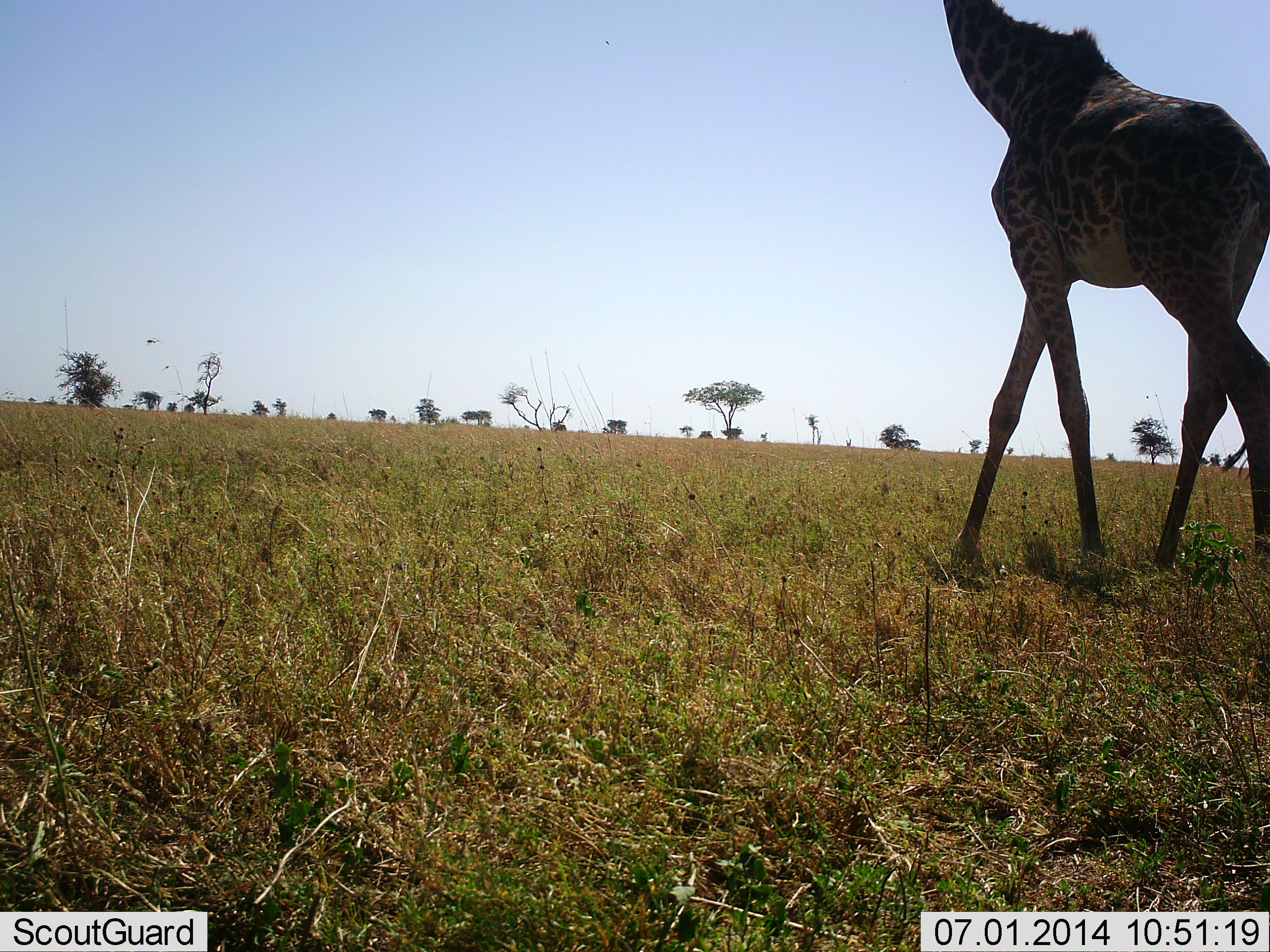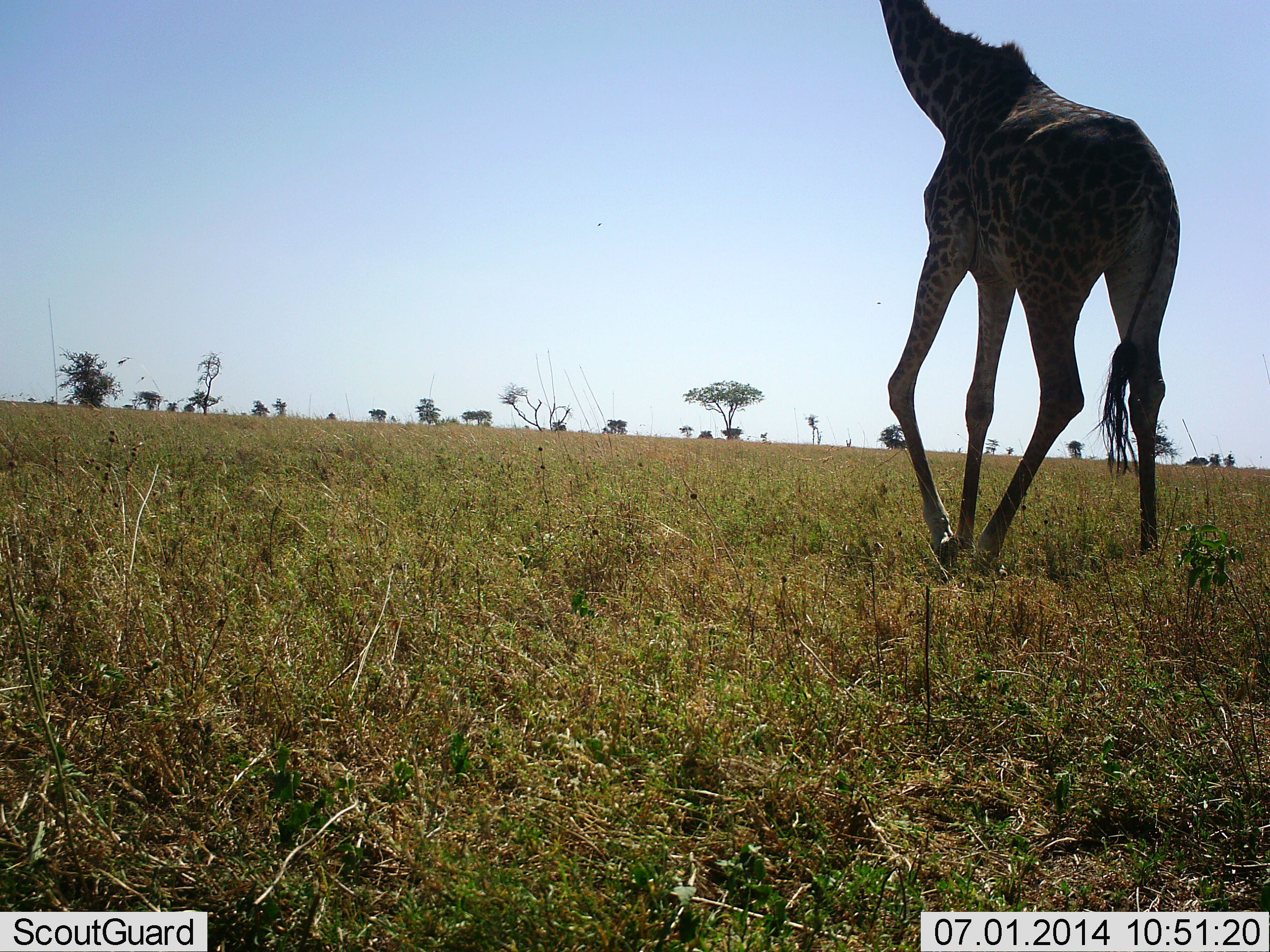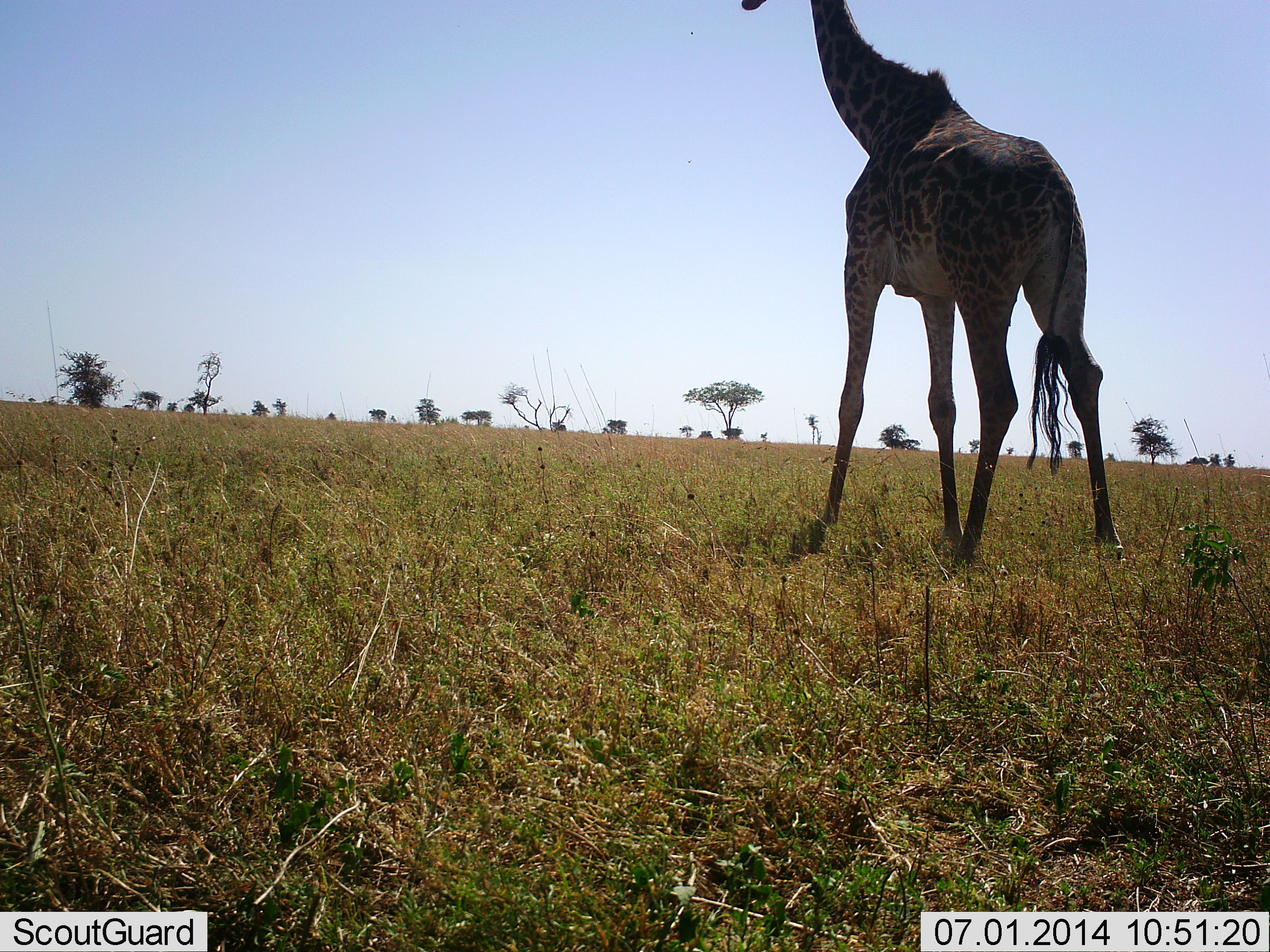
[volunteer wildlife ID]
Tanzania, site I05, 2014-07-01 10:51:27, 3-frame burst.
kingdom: Animalia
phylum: Chordata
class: Mammalia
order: Artiodactyla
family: Giraffidae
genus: Giraffa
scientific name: Giraffa camelopardalis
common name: giraffe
Giraffe (Giraffa camelopardalis), count 1. Behavior (volunteer vote fractions): standing 20%, resting 0%, moving 90%, interacting 0%. Young present (vote fraction): 0%. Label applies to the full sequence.